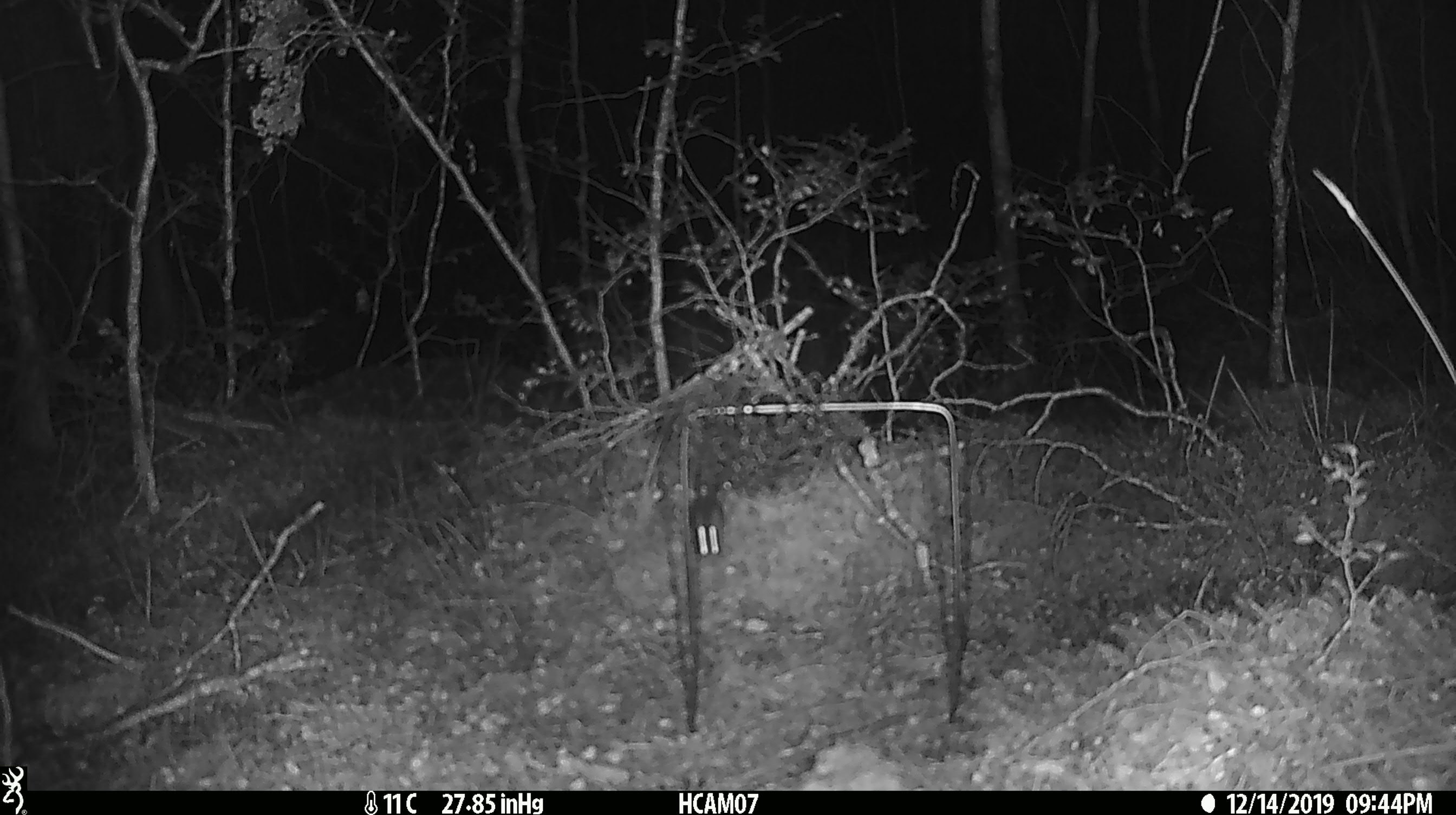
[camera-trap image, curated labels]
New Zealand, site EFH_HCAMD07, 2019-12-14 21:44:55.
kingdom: Animalia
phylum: Chordata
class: Mammalia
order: Rodentia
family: Muridae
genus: Mus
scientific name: Mus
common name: mouse